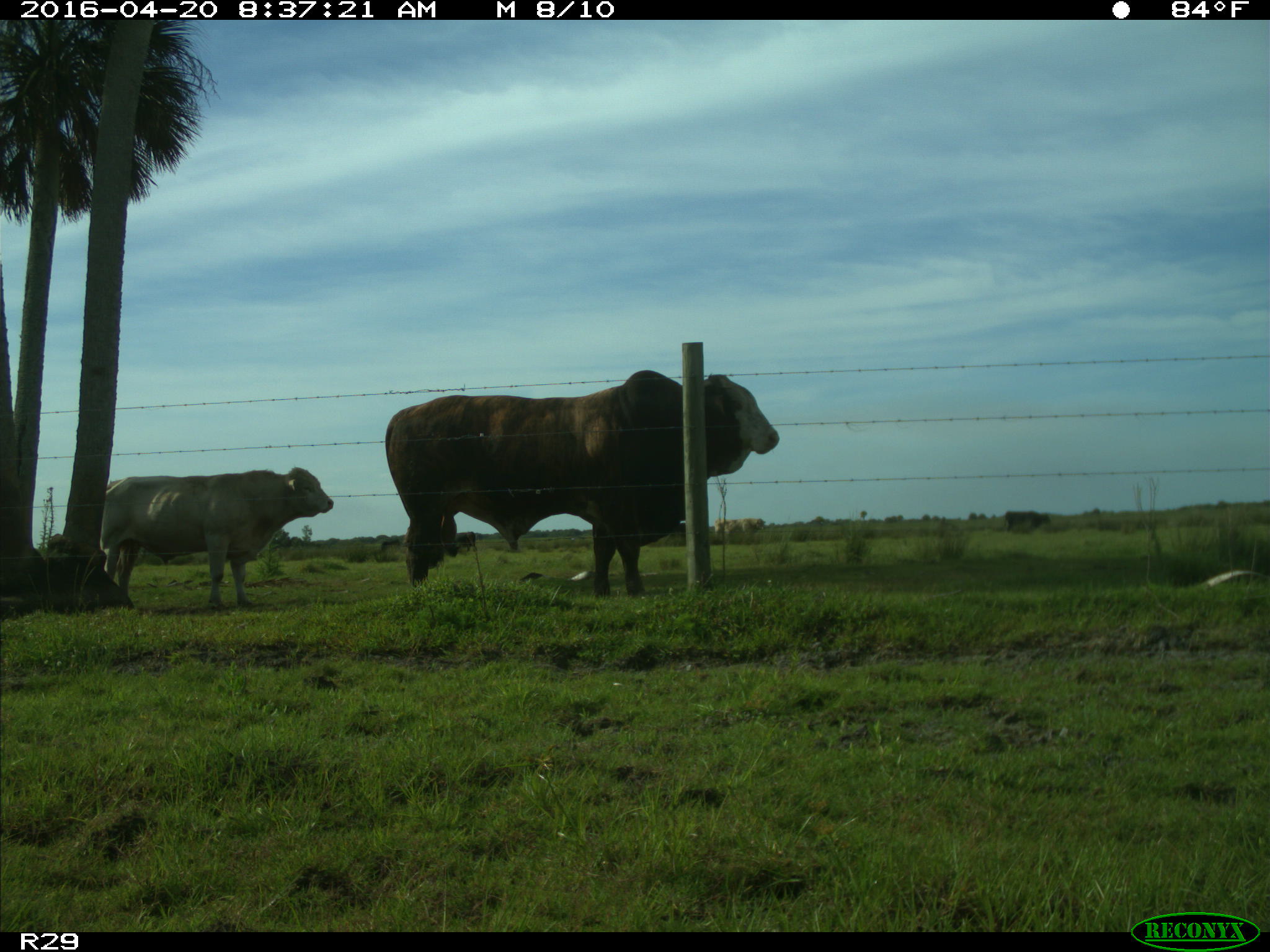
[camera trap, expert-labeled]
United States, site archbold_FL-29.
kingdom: Animalia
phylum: Chordata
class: Mammalia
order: Artiodactyla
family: Bovidae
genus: Bos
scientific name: Bos taurus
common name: domestic cow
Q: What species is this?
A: Bos taurus (domestic cow).